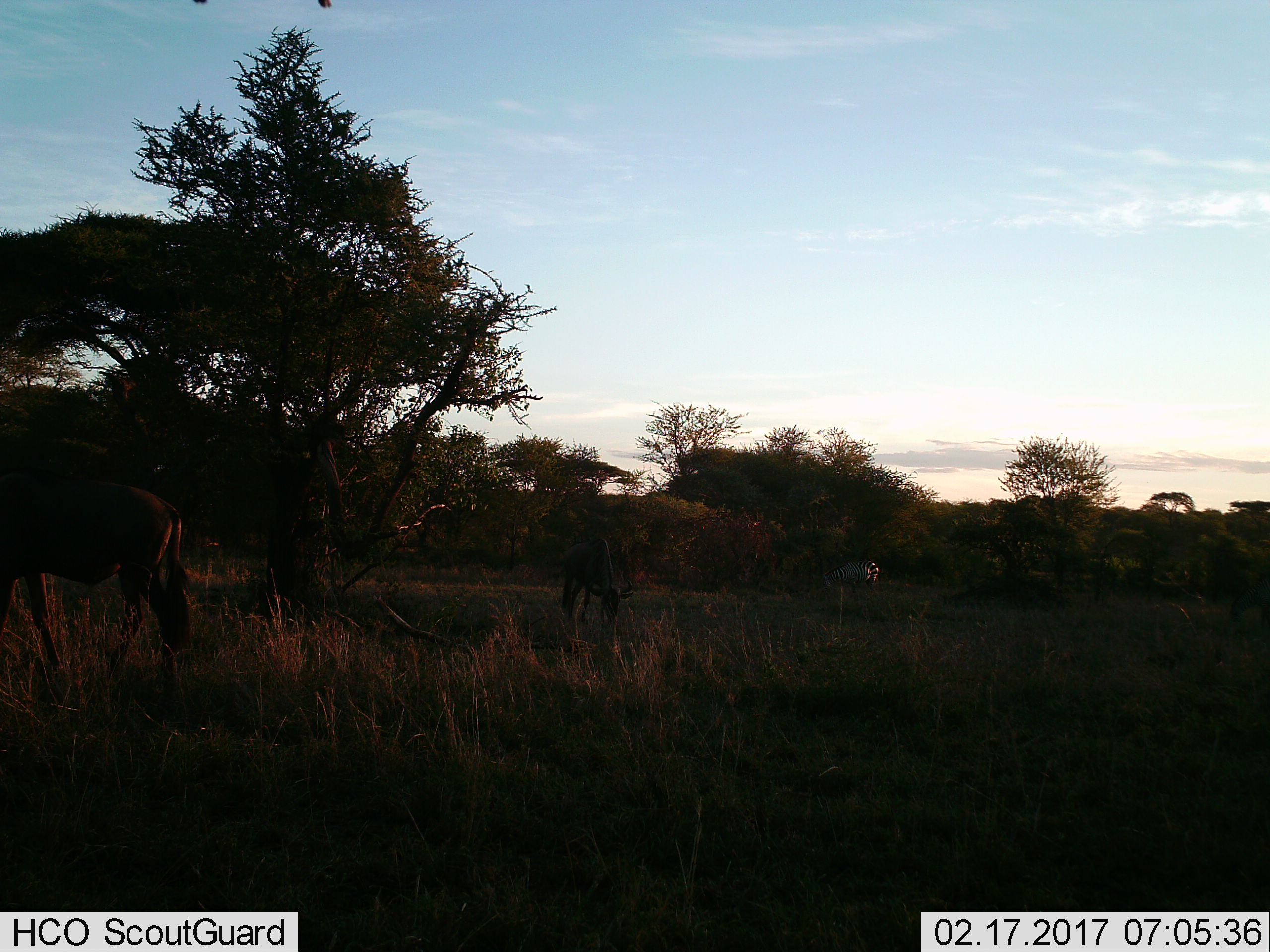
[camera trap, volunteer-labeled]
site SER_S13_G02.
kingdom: Animalia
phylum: Chordata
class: Mammalia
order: Perissodactyla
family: Equidae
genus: Equus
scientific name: Equus quagga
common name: plains zebra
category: zebraplains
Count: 1.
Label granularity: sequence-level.